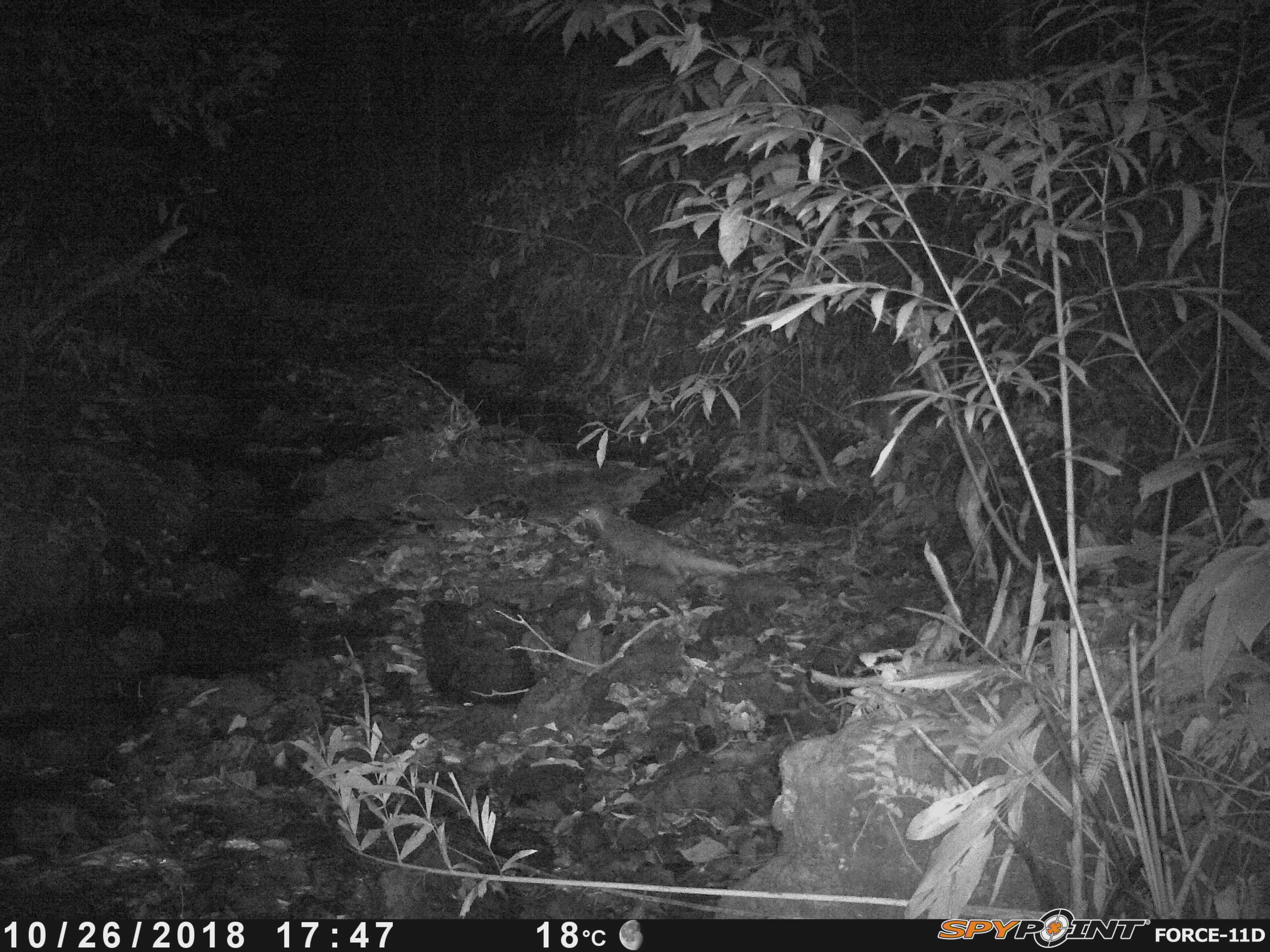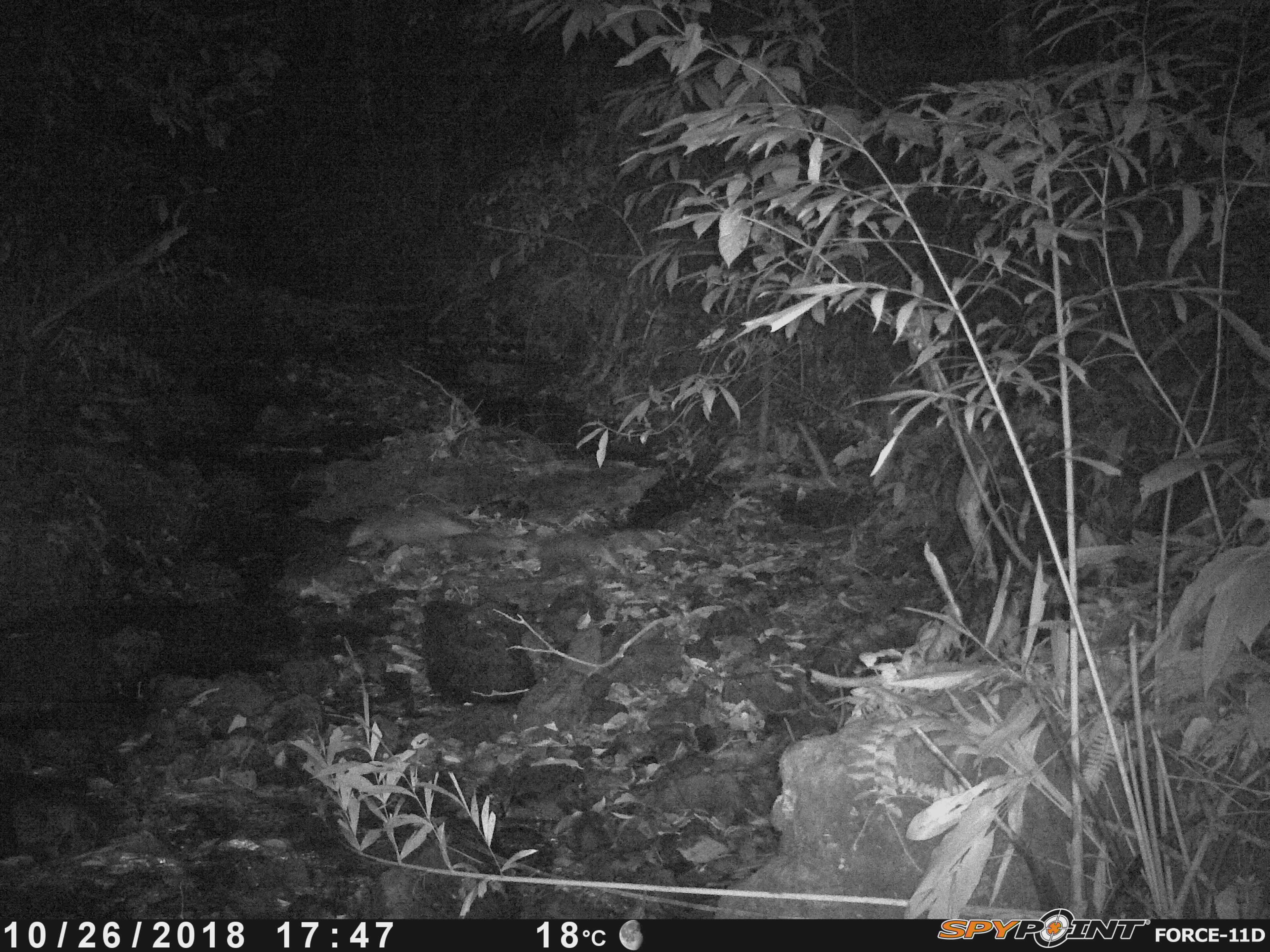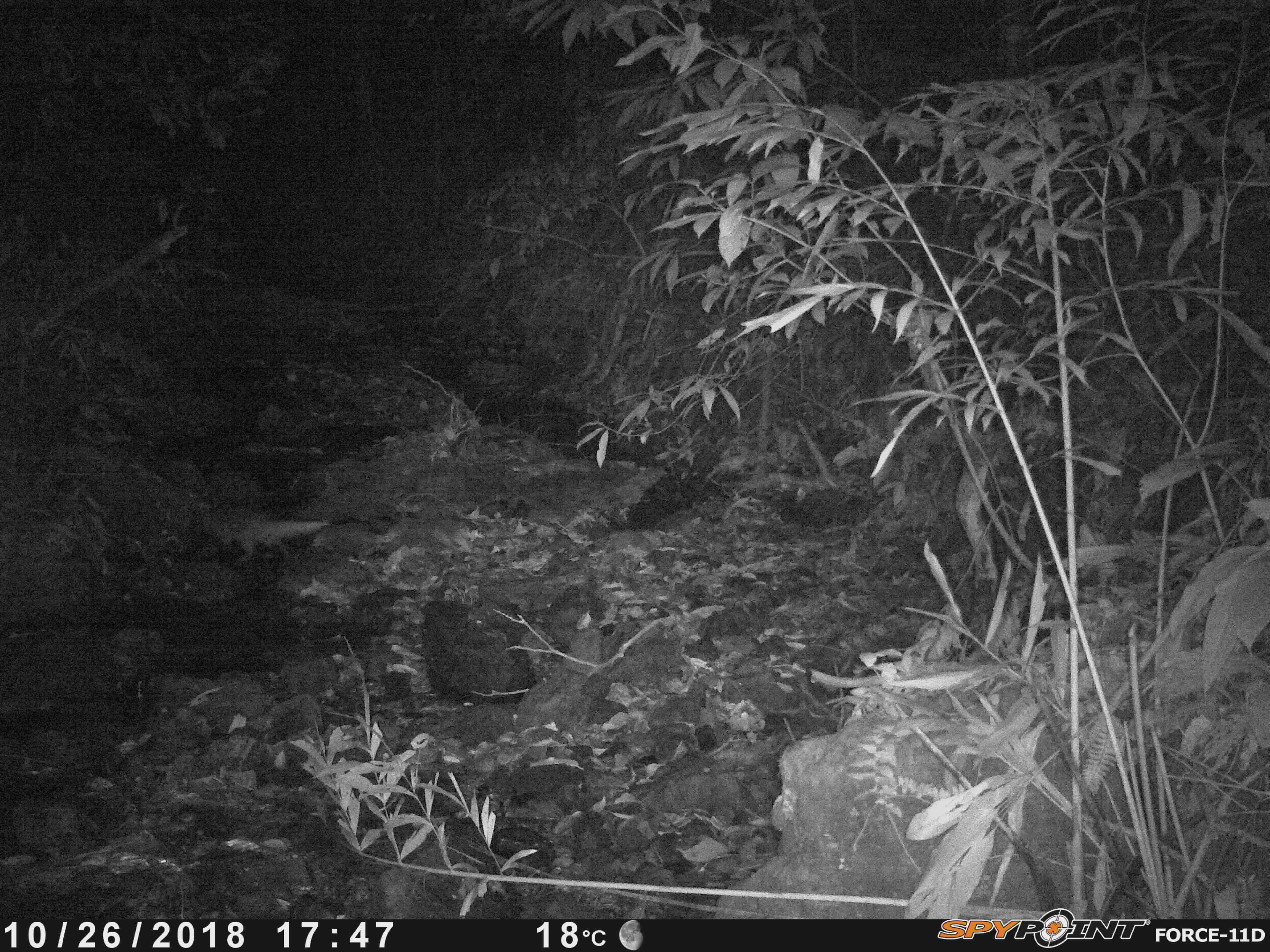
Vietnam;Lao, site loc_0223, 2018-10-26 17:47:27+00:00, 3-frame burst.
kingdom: Animalia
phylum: Chordata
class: Mammalia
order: Carnivora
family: Herpestidae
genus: Urva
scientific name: Urva urva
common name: crab-eating mongoose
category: crab eating mongoose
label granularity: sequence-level